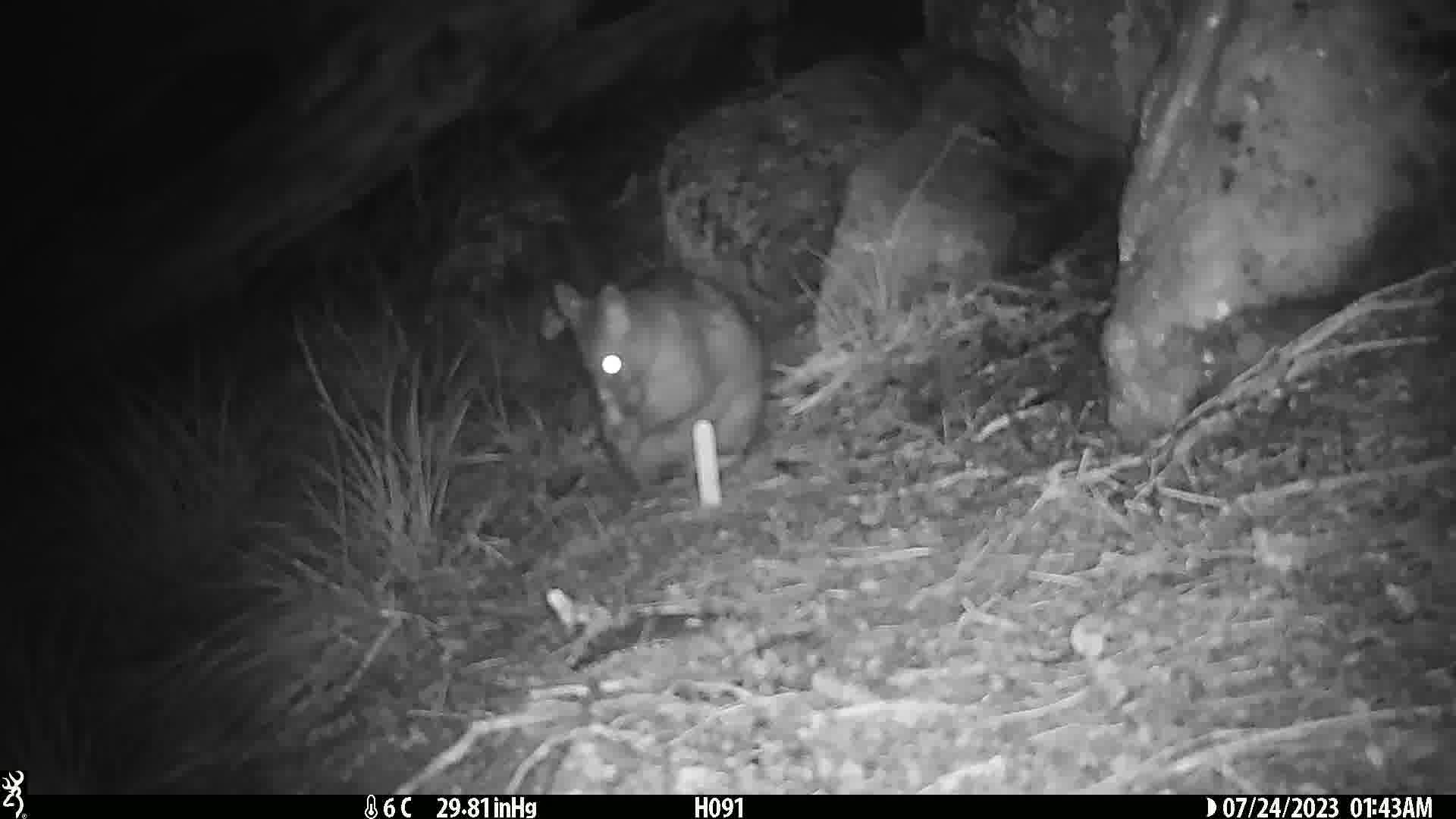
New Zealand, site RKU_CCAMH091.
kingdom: Animalia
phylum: Chordata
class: Mammalia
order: Diprotodontia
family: Phalangeridae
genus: Trichosurus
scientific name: Trichosurus vulpecula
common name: common brushtail possum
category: possum